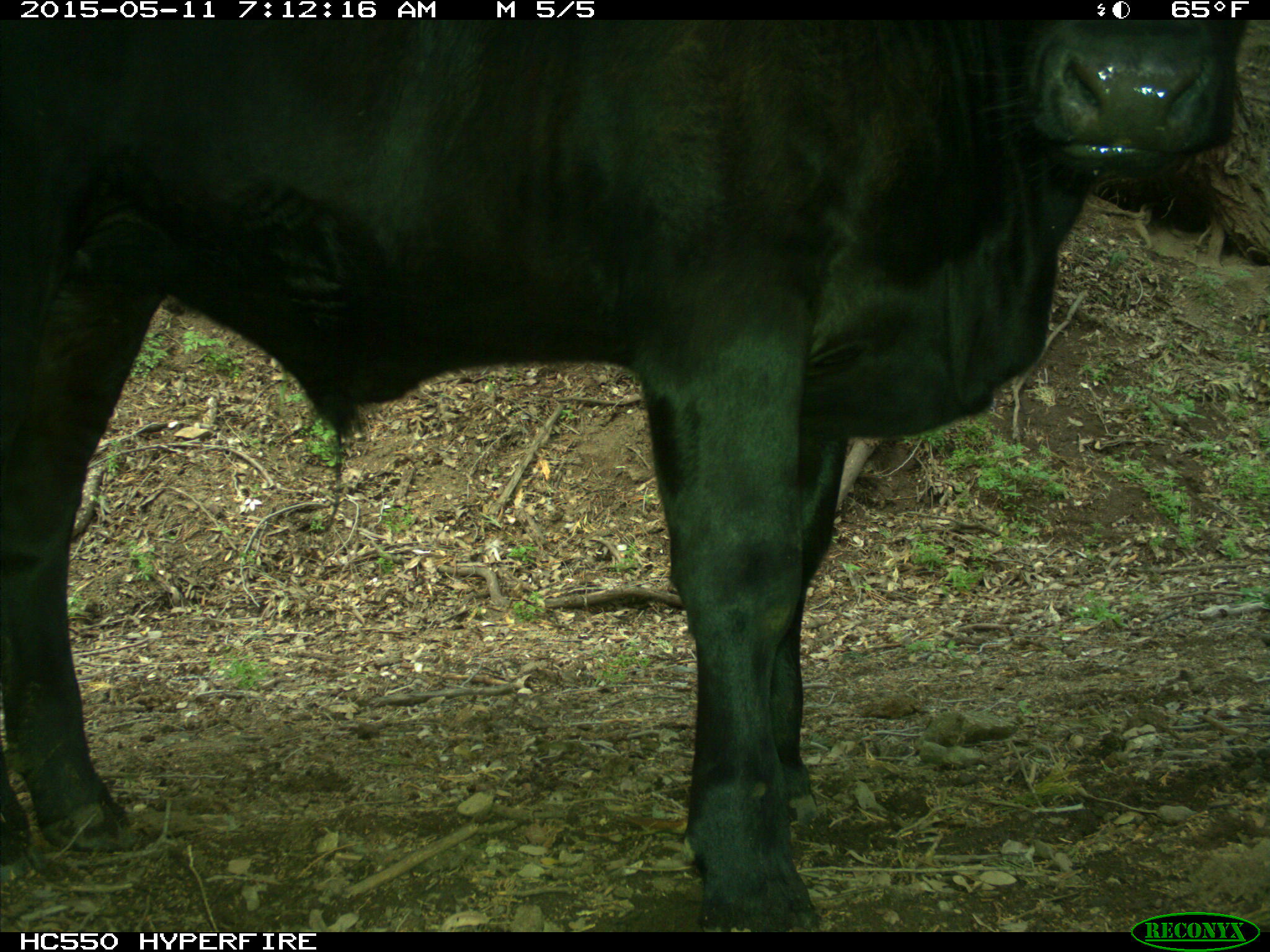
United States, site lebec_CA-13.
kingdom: Animalia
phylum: Chordata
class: Mammalia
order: Artiodactyla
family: Bovidae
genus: Bos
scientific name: Bos taurus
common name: domestic cow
Bos taurus (domestic cow).